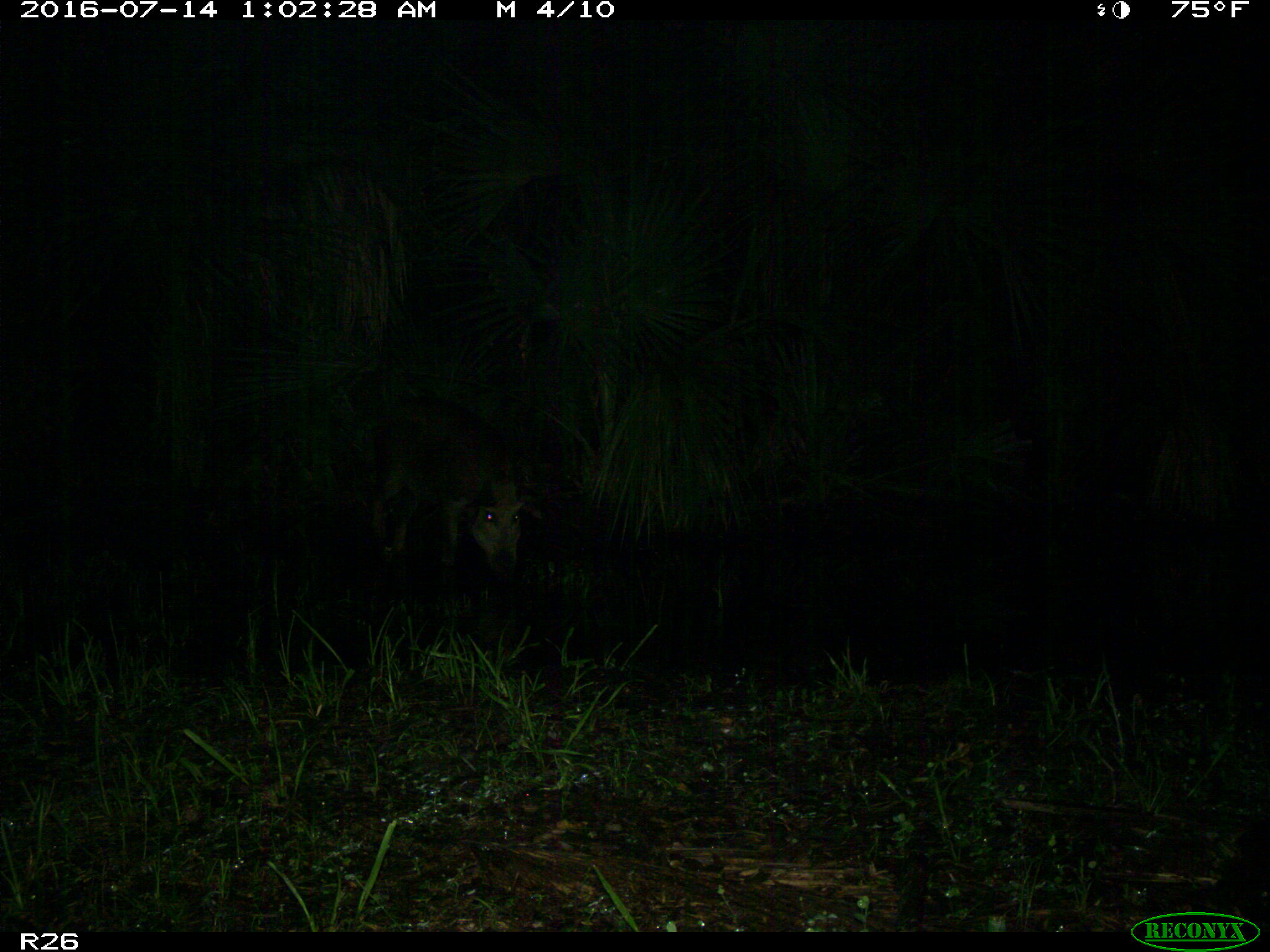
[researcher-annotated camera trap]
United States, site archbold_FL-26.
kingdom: Animalia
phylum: Chordata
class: Mammalia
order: Artiodactyla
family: Suidae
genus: Sus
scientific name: Sus scrofa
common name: wild boar